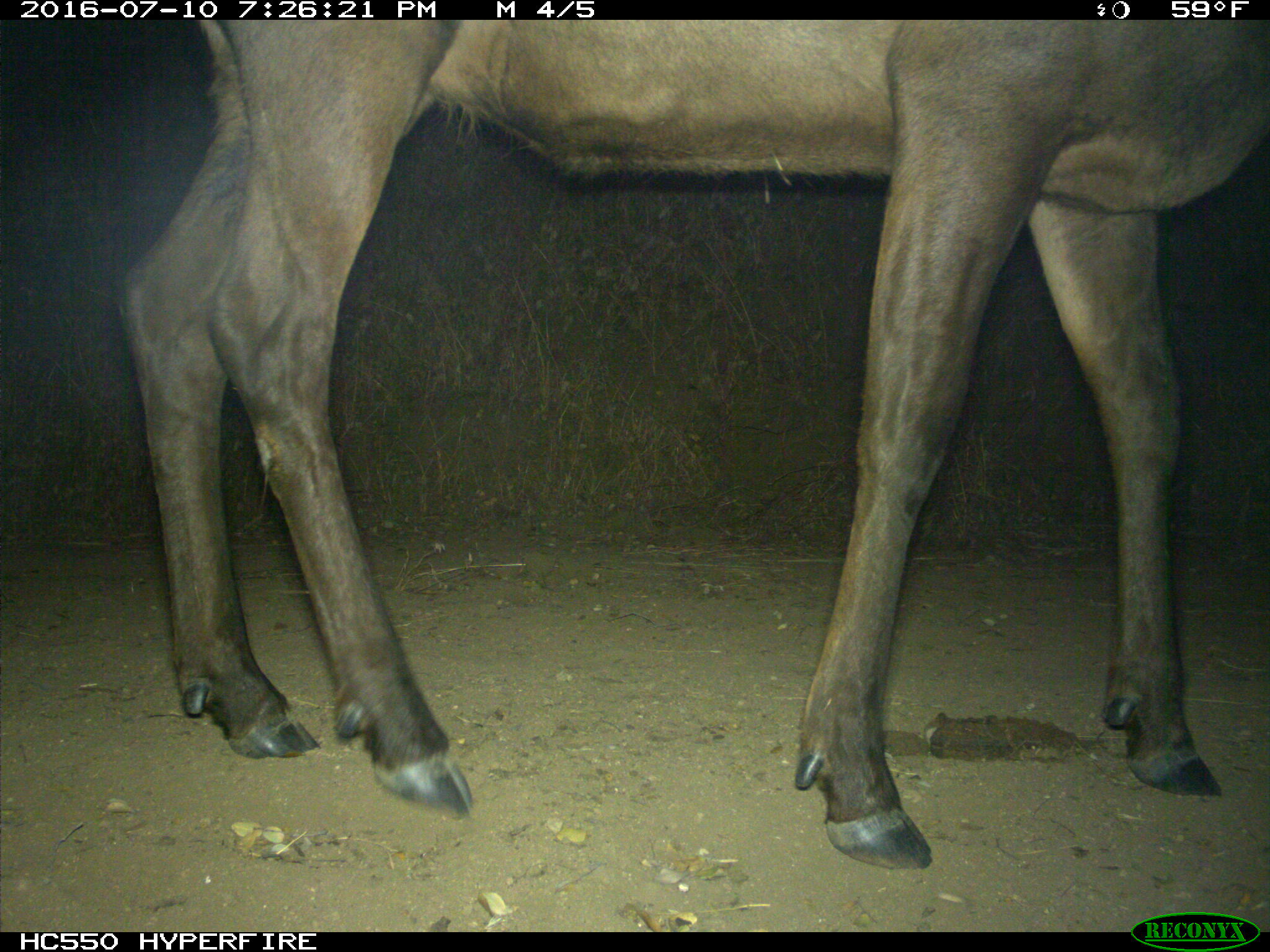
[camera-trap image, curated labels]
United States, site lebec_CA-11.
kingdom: Animalia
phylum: Chordata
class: Mammalia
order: Artiodactyla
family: Cervidae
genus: Cervus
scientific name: Cervus canadensis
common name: elk